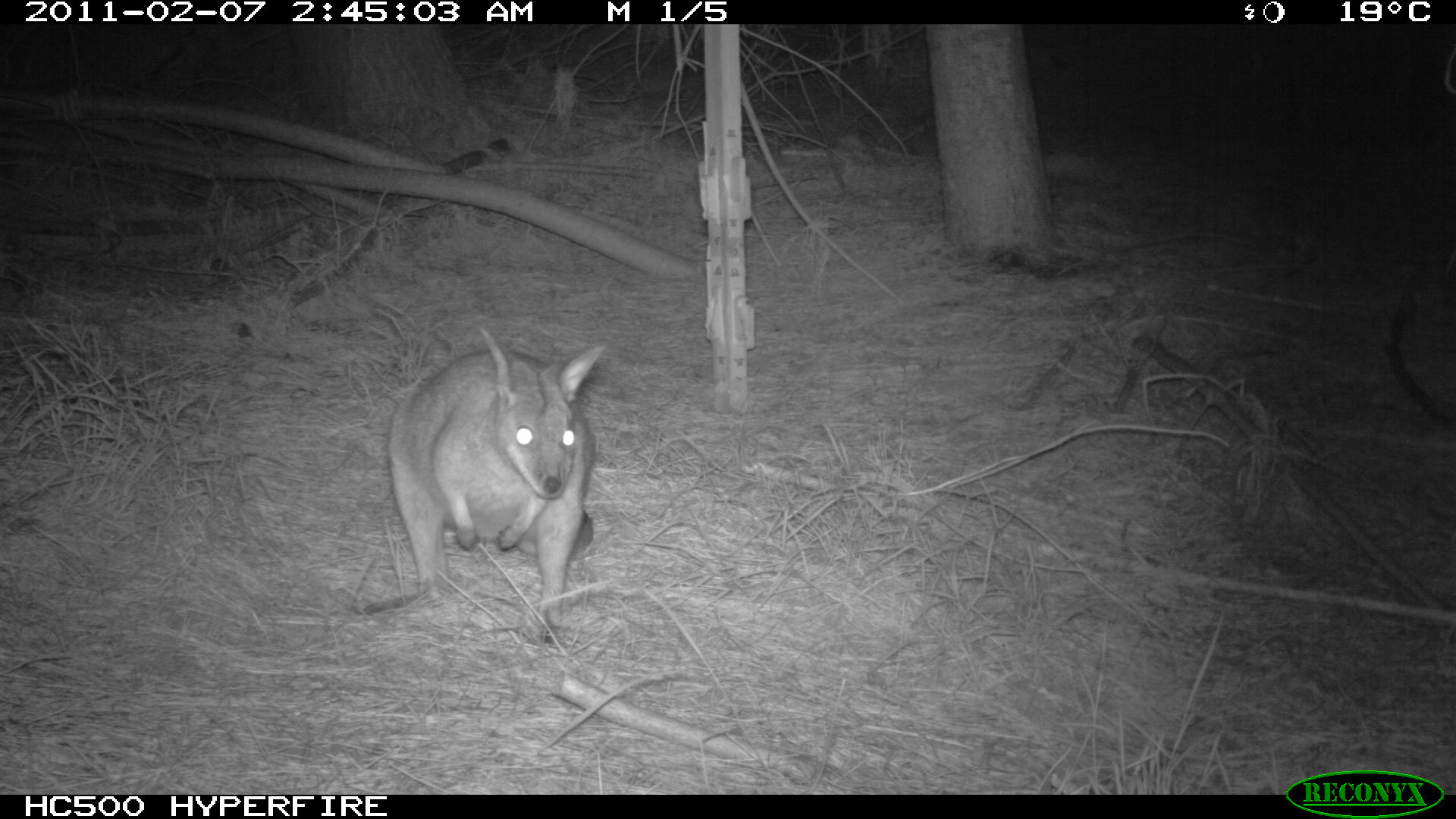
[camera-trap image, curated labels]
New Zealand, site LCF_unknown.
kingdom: Animalia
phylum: Chordata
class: Mammalia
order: Diprotodontia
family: Macropodidae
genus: Notamacropus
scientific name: Notamacropus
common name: wallaby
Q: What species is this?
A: Wallaby (Notamacropus).